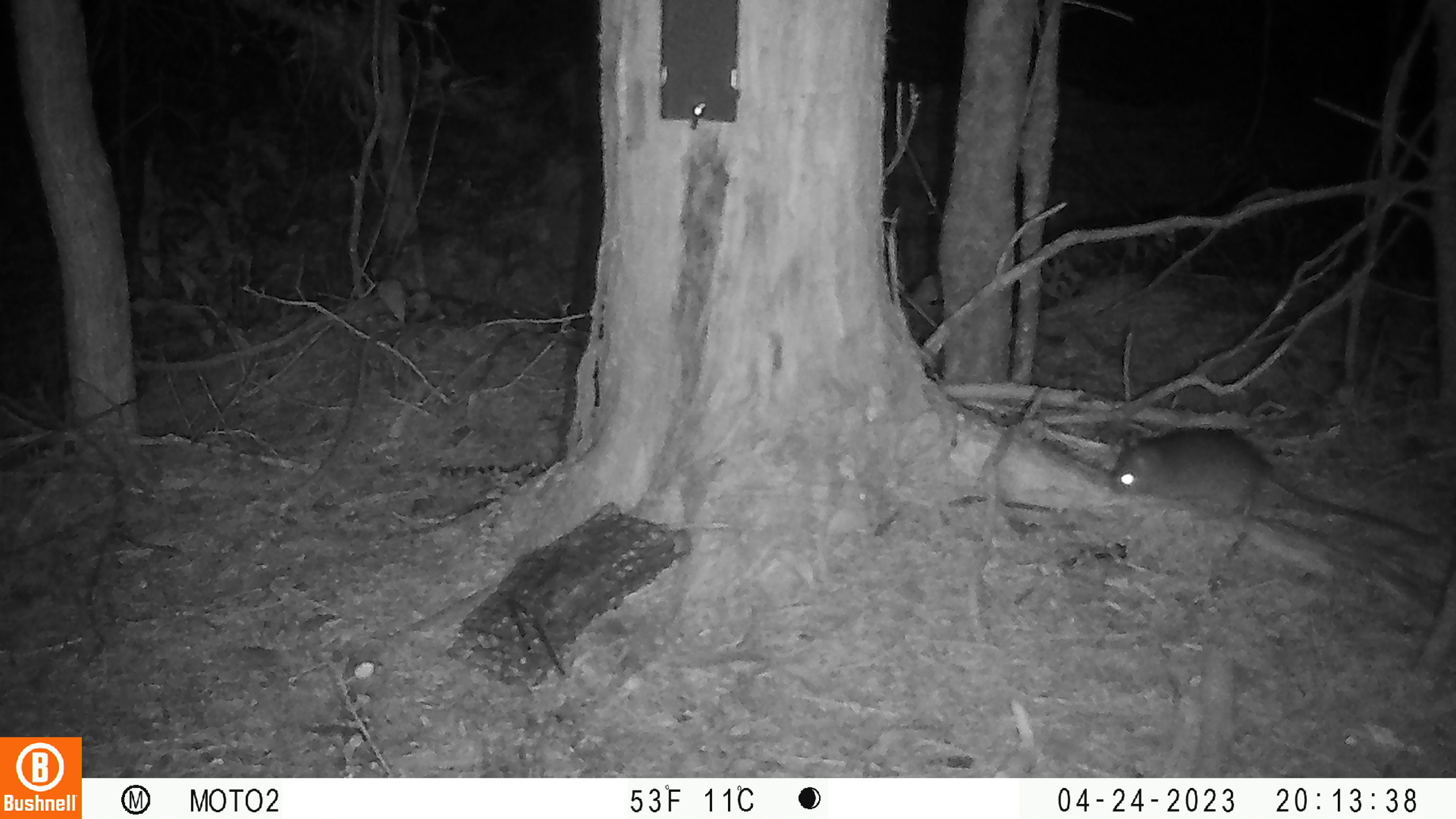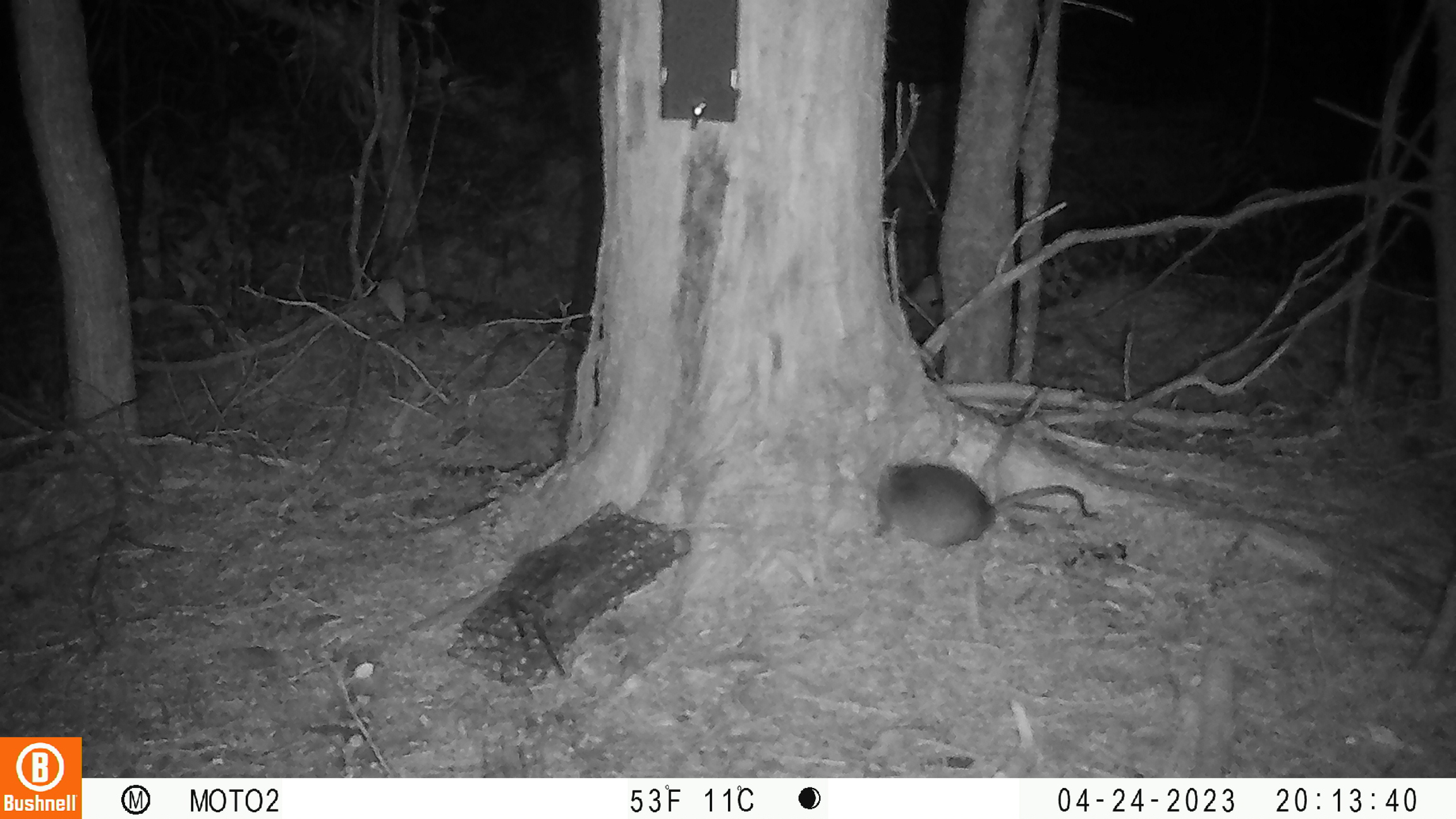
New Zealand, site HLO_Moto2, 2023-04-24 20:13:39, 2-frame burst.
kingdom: Animalia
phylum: Chordata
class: Mammalia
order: Rodentia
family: Muridae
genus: Rattus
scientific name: Rattus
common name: rat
Rat (Rattus).